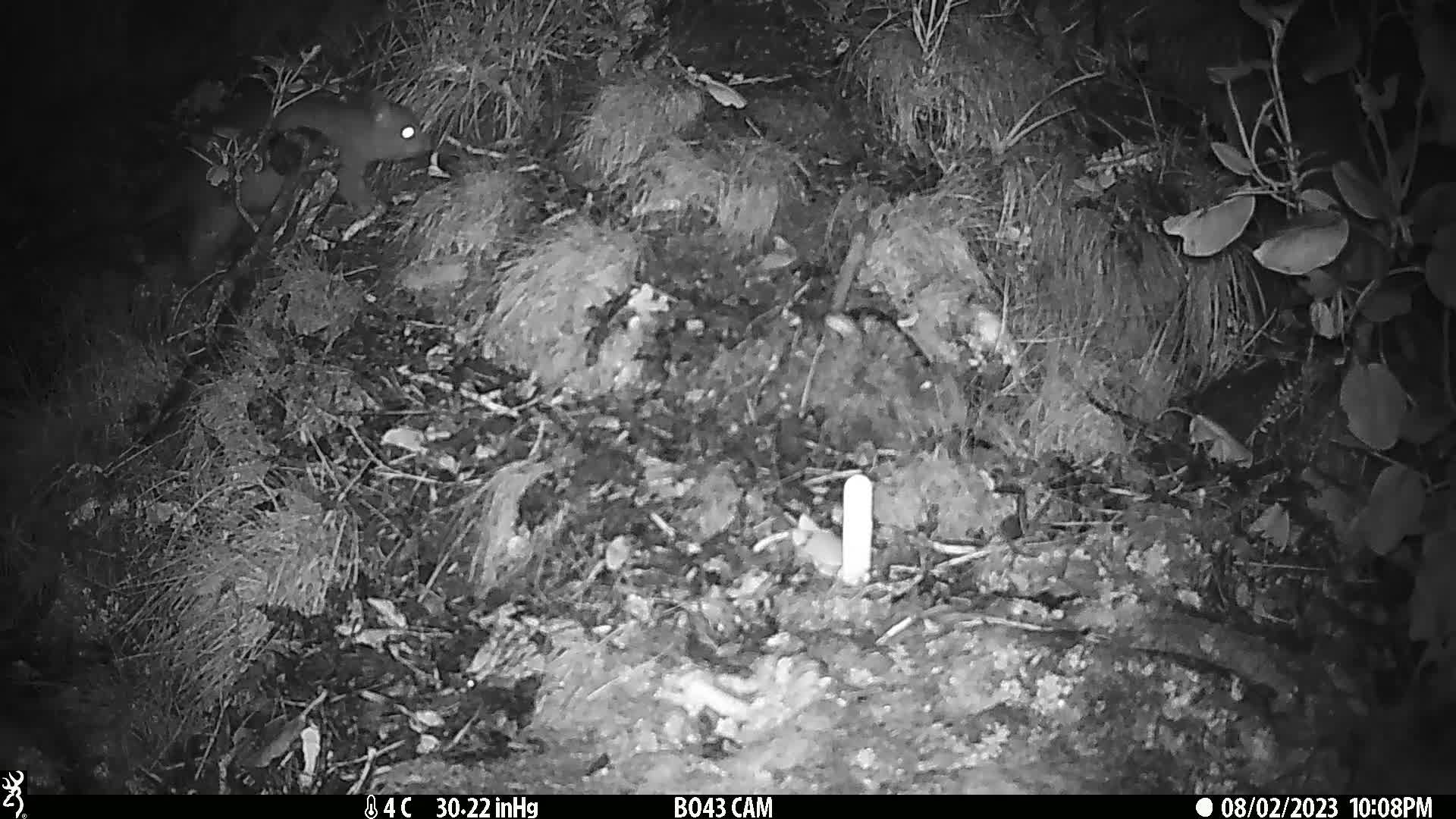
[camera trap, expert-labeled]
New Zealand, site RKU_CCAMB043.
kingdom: Animalia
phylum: Chordata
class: Mammalia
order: Diprotodontia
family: Phalangeridae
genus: Trichosurus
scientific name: Trichosurus vulpecula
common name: common brushtail possum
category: possum